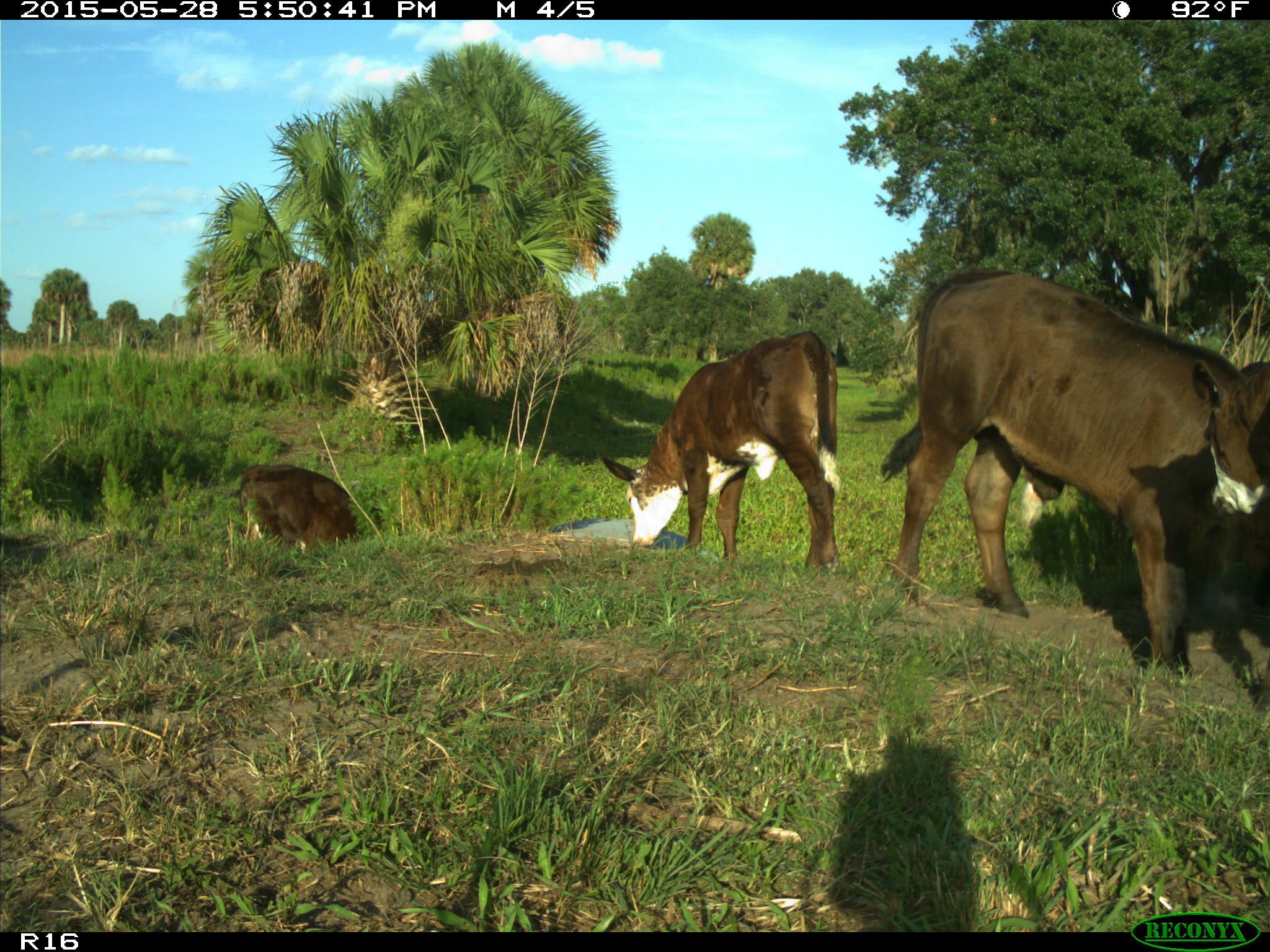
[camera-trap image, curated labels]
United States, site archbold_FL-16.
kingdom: Animalia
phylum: Chordata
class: Mammalia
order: Artiodactyla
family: Bovidae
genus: Bos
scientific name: Bos taurus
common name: domestic cow